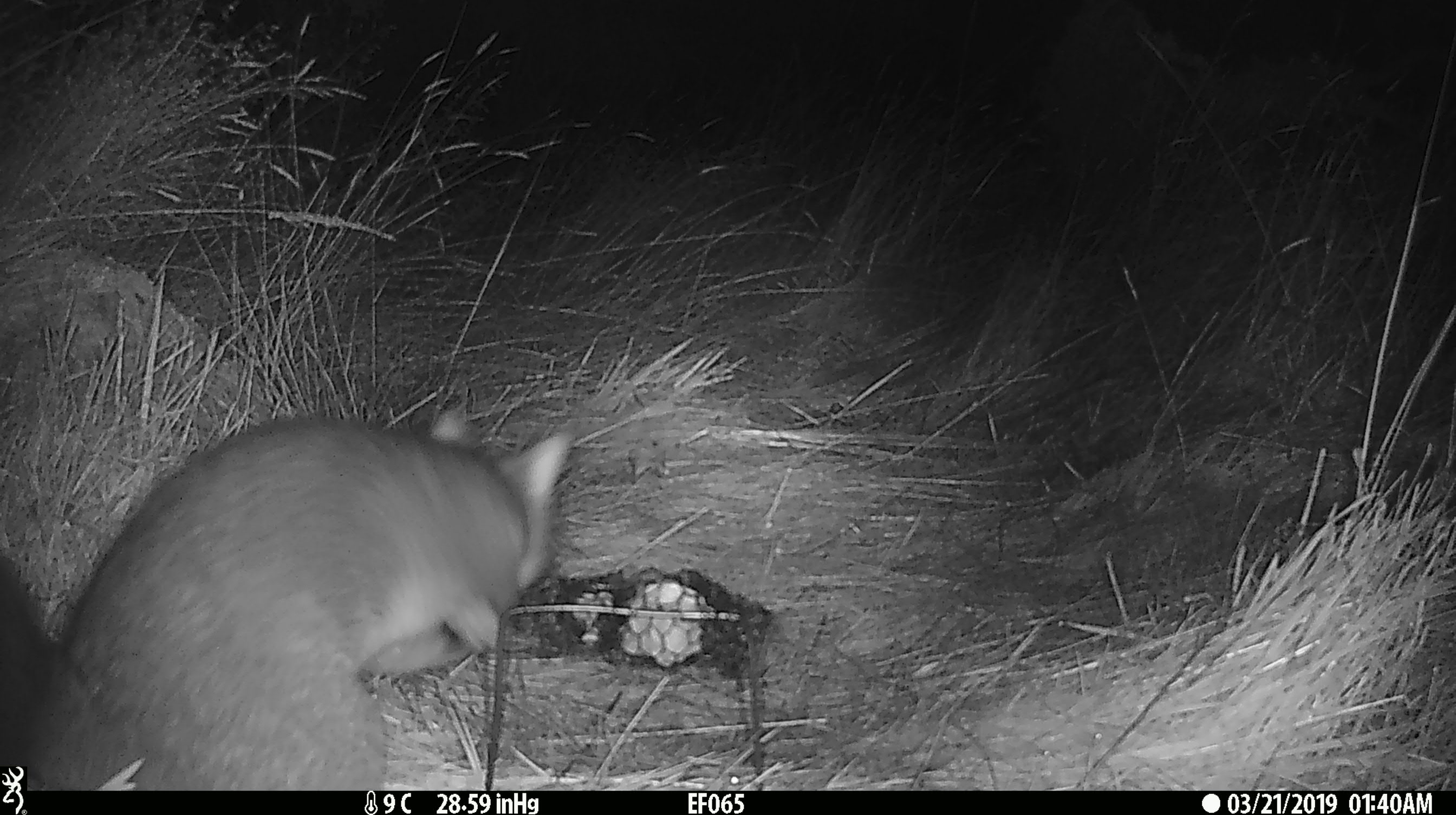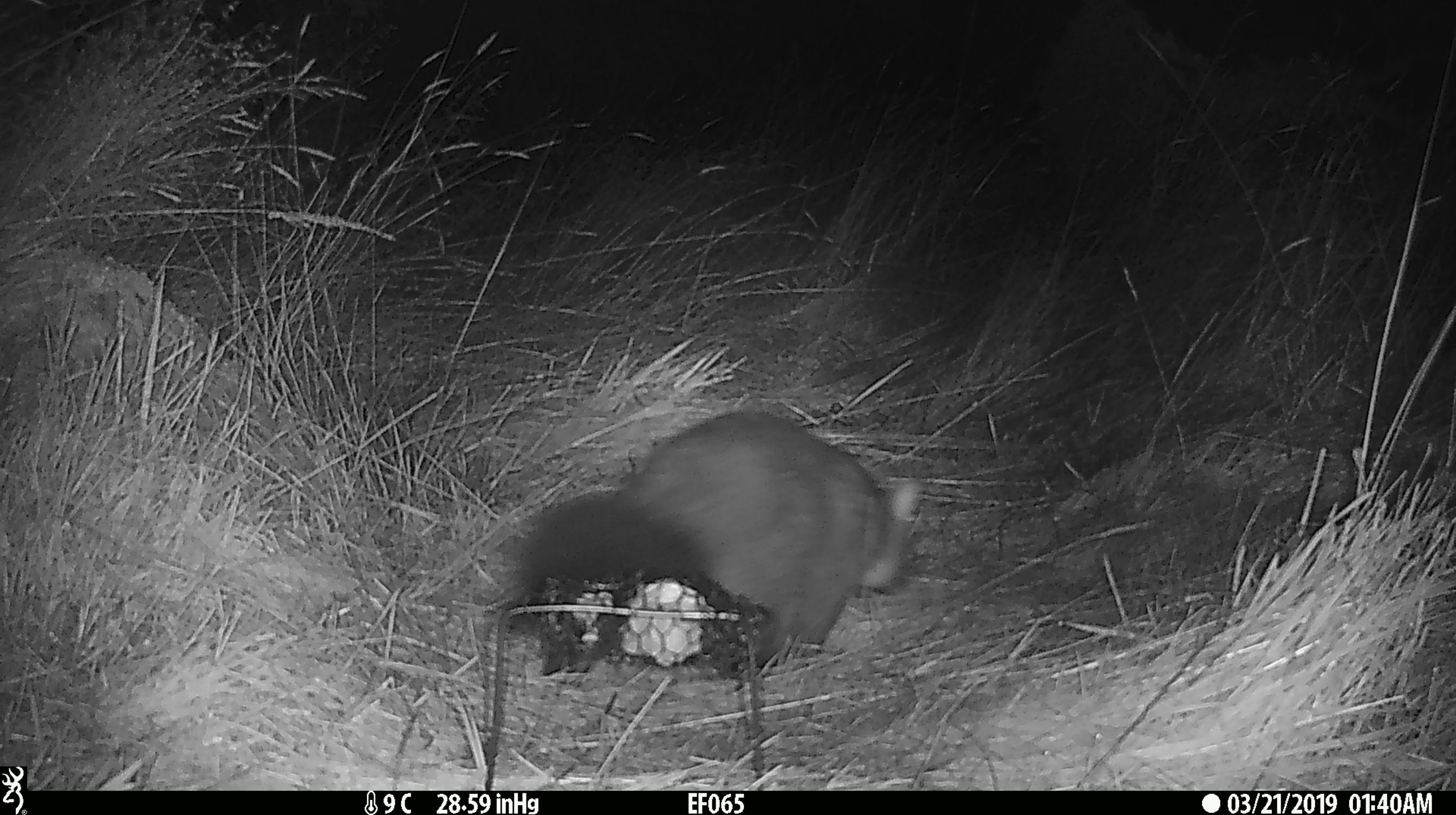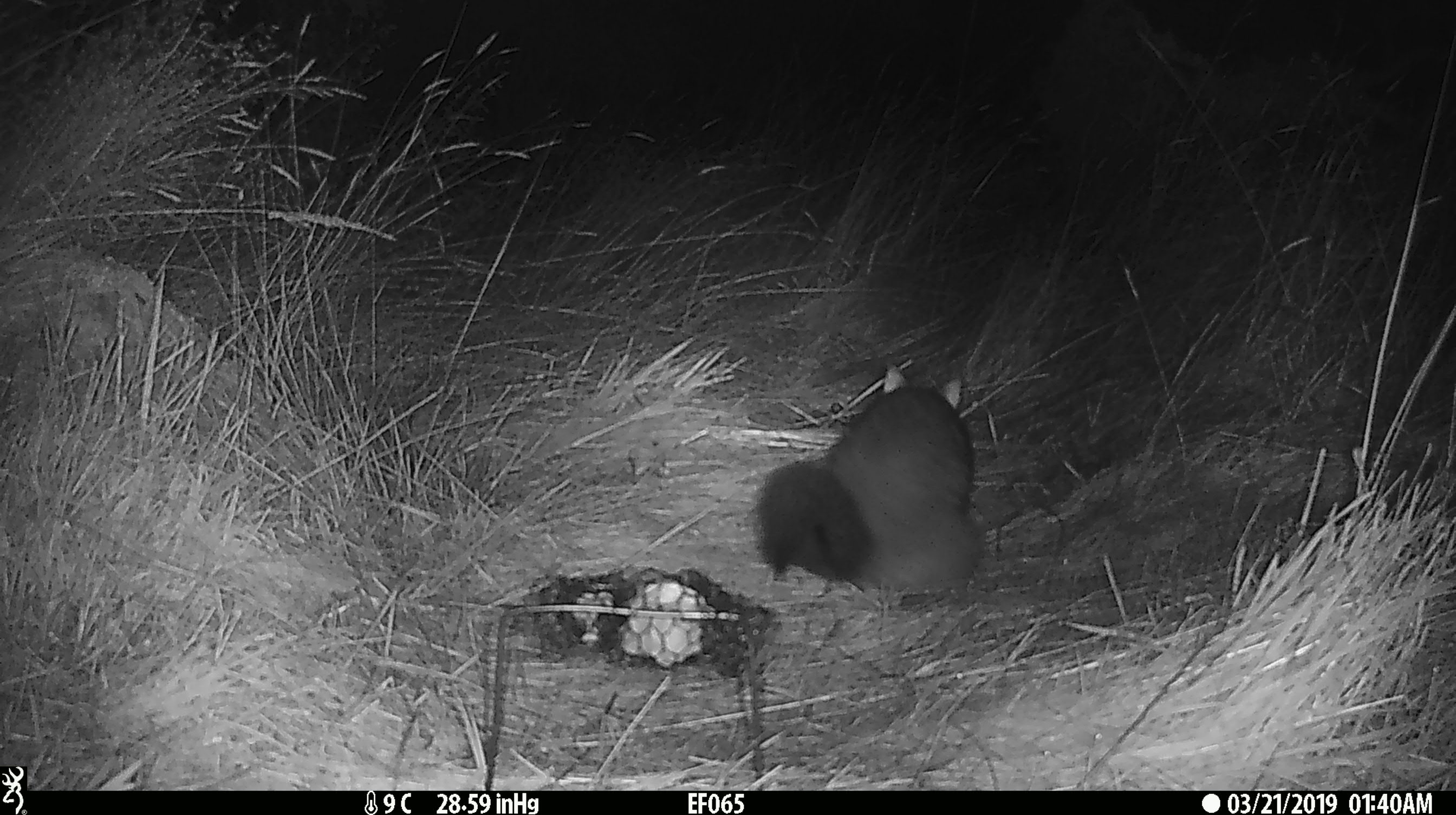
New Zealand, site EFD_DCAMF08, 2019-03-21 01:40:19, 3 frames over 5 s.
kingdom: Animalia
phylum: Chordata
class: Mammalia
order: Diprotodontia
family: Phalangeridae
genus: Trichosurus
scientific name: Trichosurus vulpecula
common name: common brushtail possum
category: possum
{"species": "possum (common brushtail possum) (Trichosurus vulpecula)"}